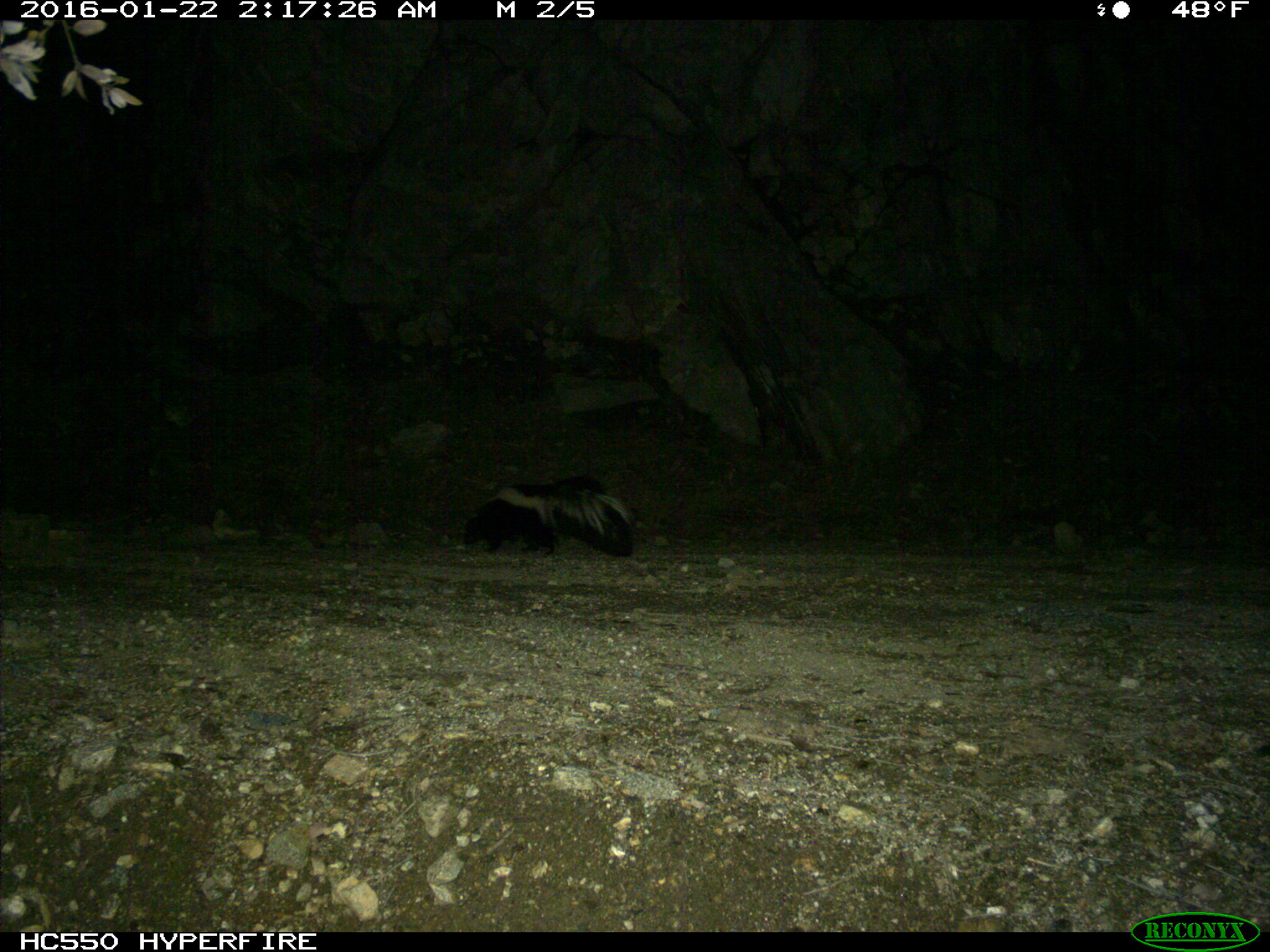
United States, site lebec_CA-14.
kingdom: Animalia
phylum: Chordata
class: Mammalia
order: Carnivora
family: Mephitidae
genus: Mephitis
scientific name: Mephitis mephitis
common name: striped skunk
Mephitis mephitis (striped skunk).